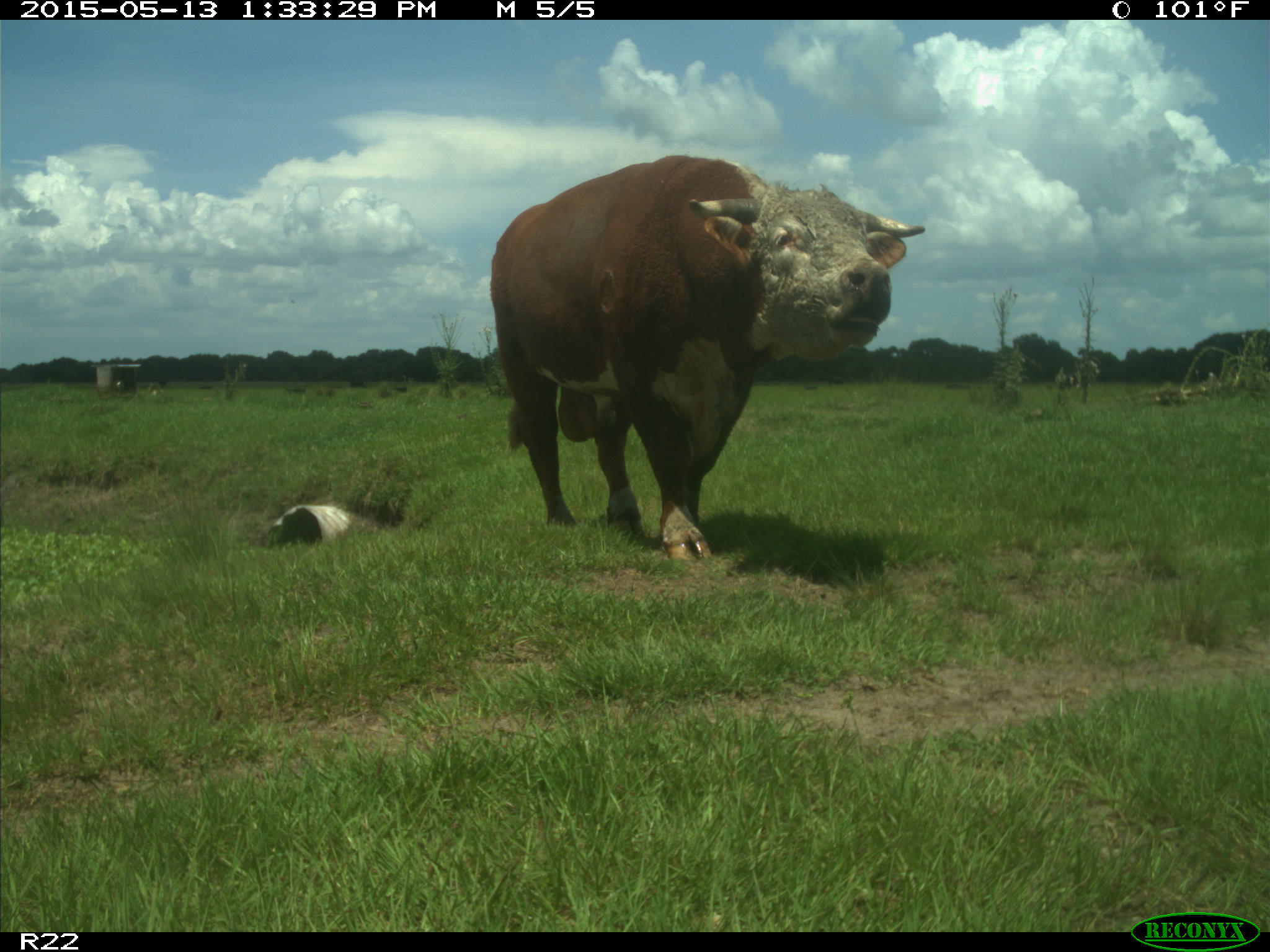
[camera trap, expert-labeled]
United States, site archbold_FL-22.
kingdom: Animalia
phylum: Chordata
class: Mammalia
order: Artiodactyla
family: Bovidae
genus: Bos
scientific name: Bos taurus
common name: domestic cow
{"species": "Bos taurus (domestic cow)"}